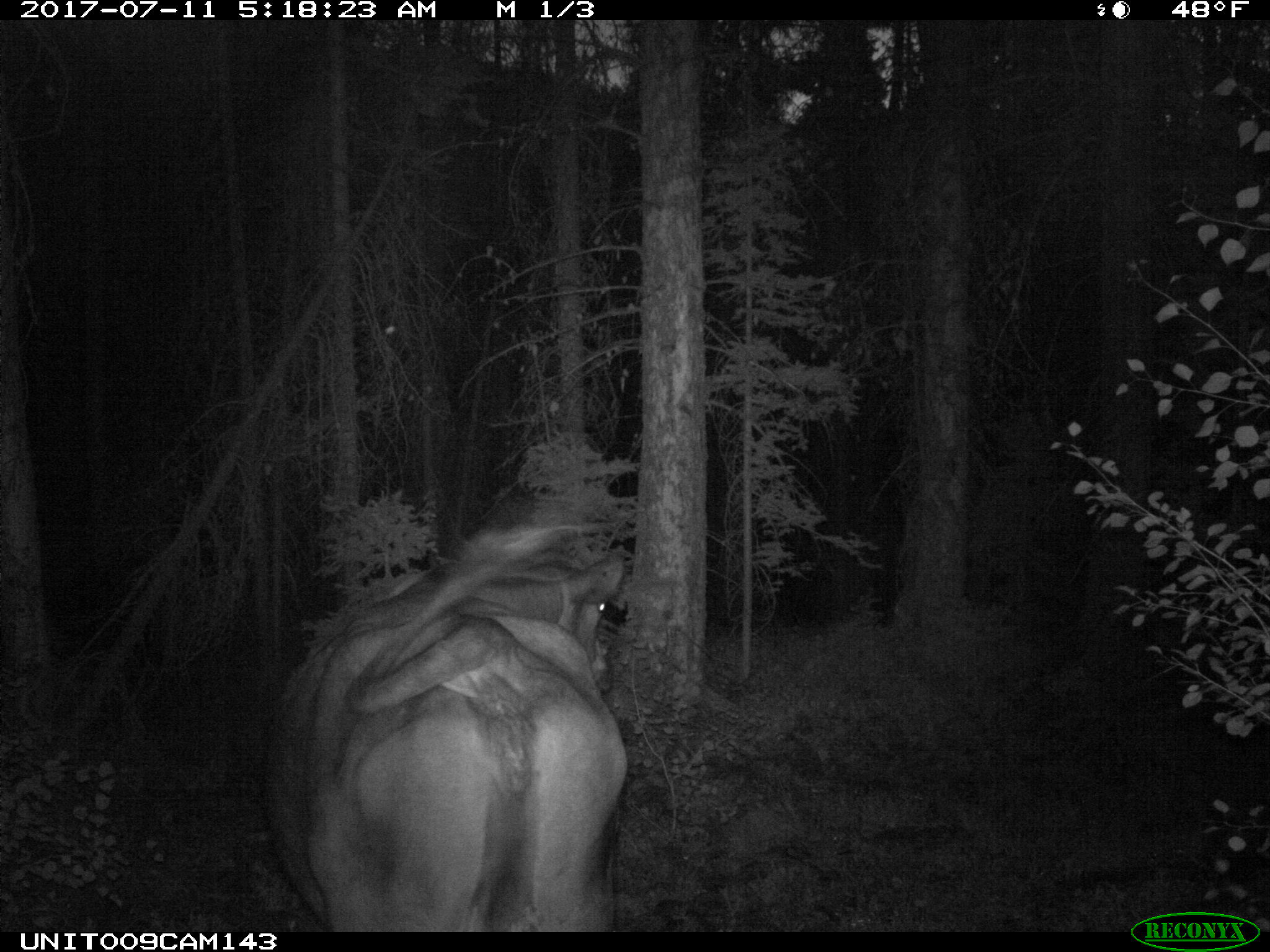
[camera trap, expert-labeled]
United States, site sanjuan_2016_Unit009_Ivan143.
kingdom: Animalia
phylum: Chordata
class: Mammalia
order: Artiodactyla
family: Bovidae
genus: Bos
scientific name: Bos taurus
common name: domestic cow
Bos taurus (domestic cow).